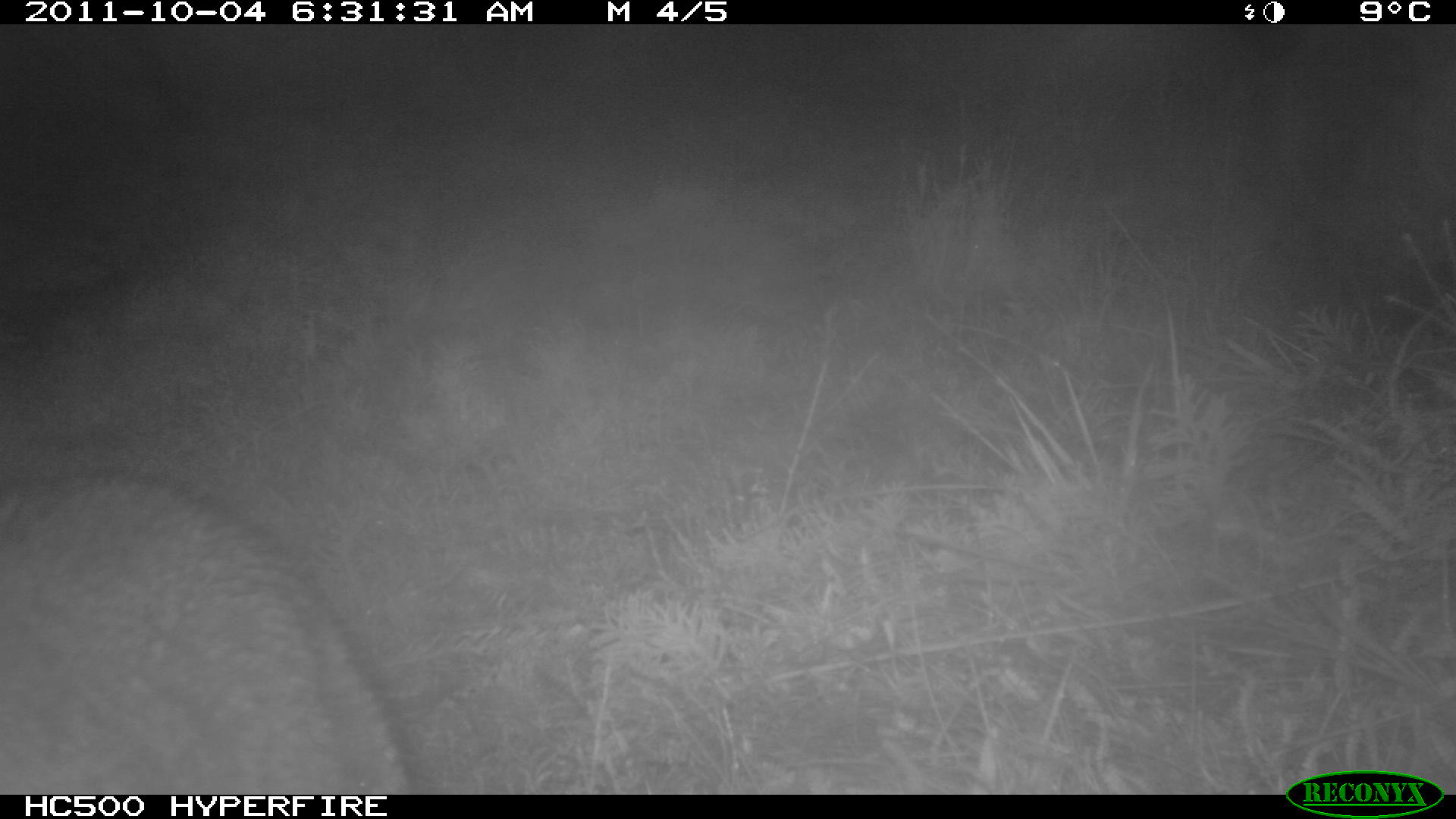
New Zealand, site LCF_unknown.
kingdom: Animalia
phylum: Chordata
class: Mammalia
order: Diprotodontia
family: Macropodidae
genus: Notamacropus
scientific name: Notamacropus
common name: wallaby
Wallaby (Notamacropus).